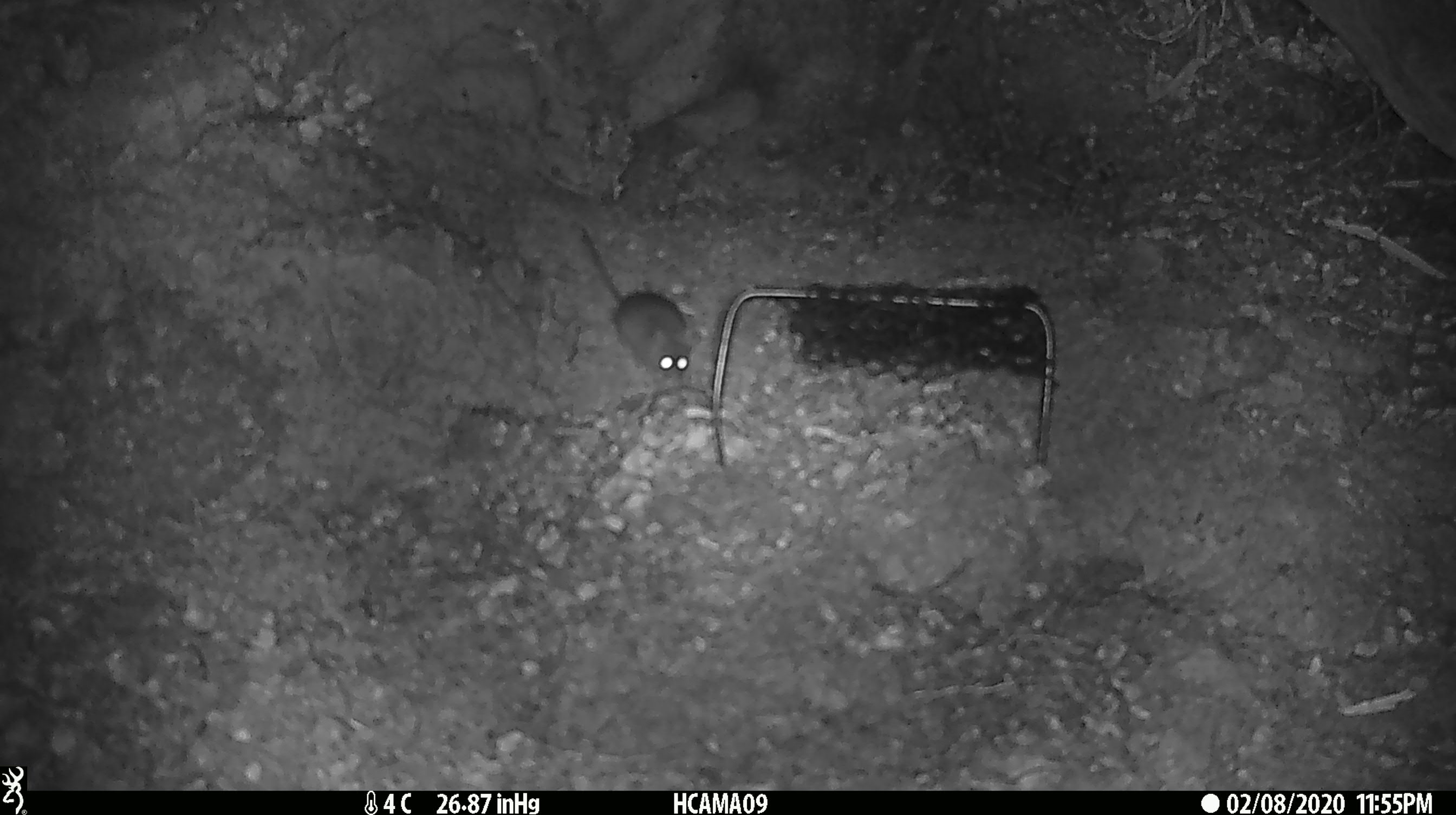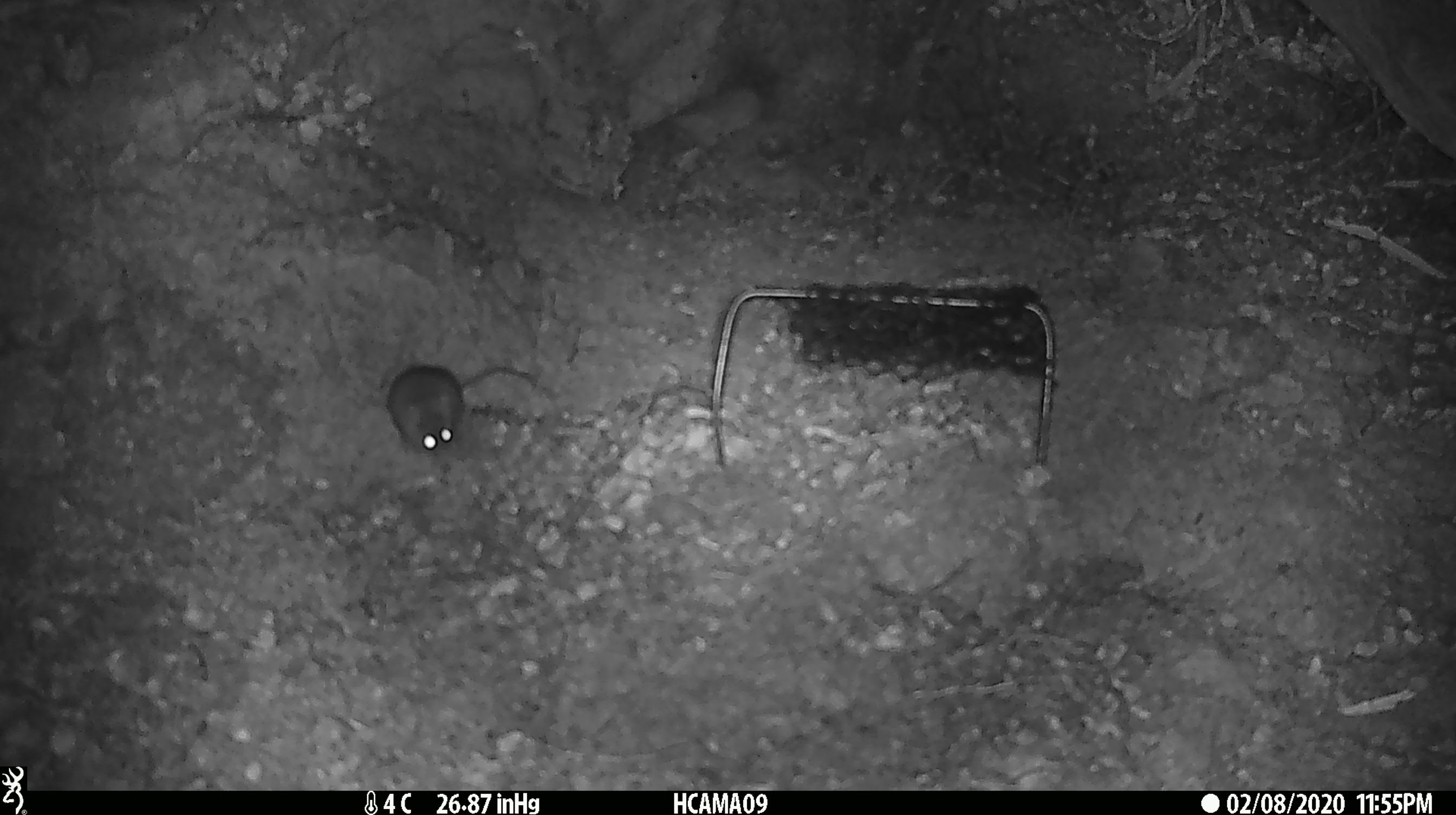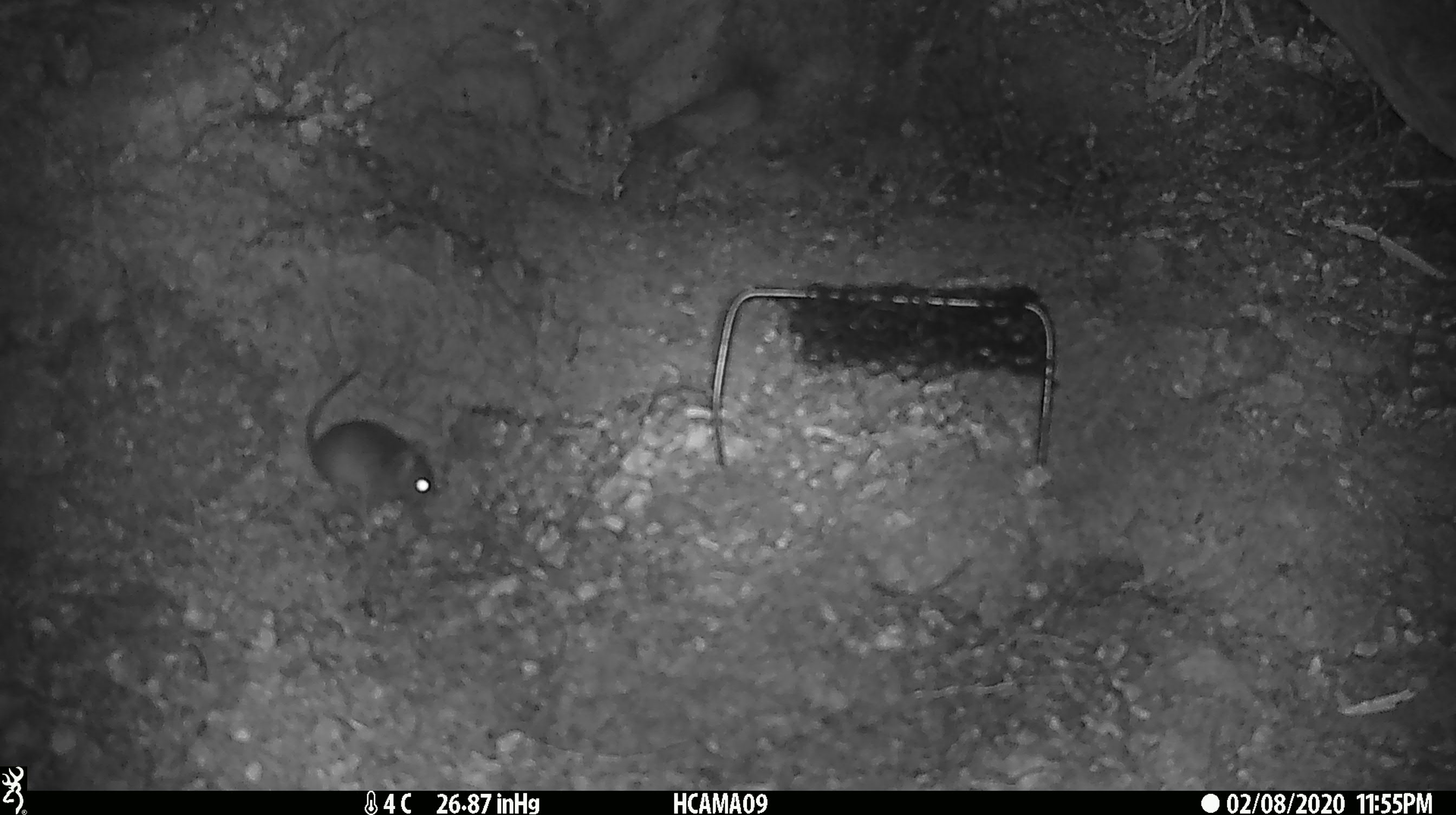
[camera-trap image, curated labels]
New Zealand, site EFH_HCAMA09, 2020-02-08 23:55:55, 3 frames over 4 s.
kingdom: Animalia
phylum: Chordata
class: Mammalia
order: Rodentia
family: Muridae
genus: Mus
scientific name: Mus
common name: mouse